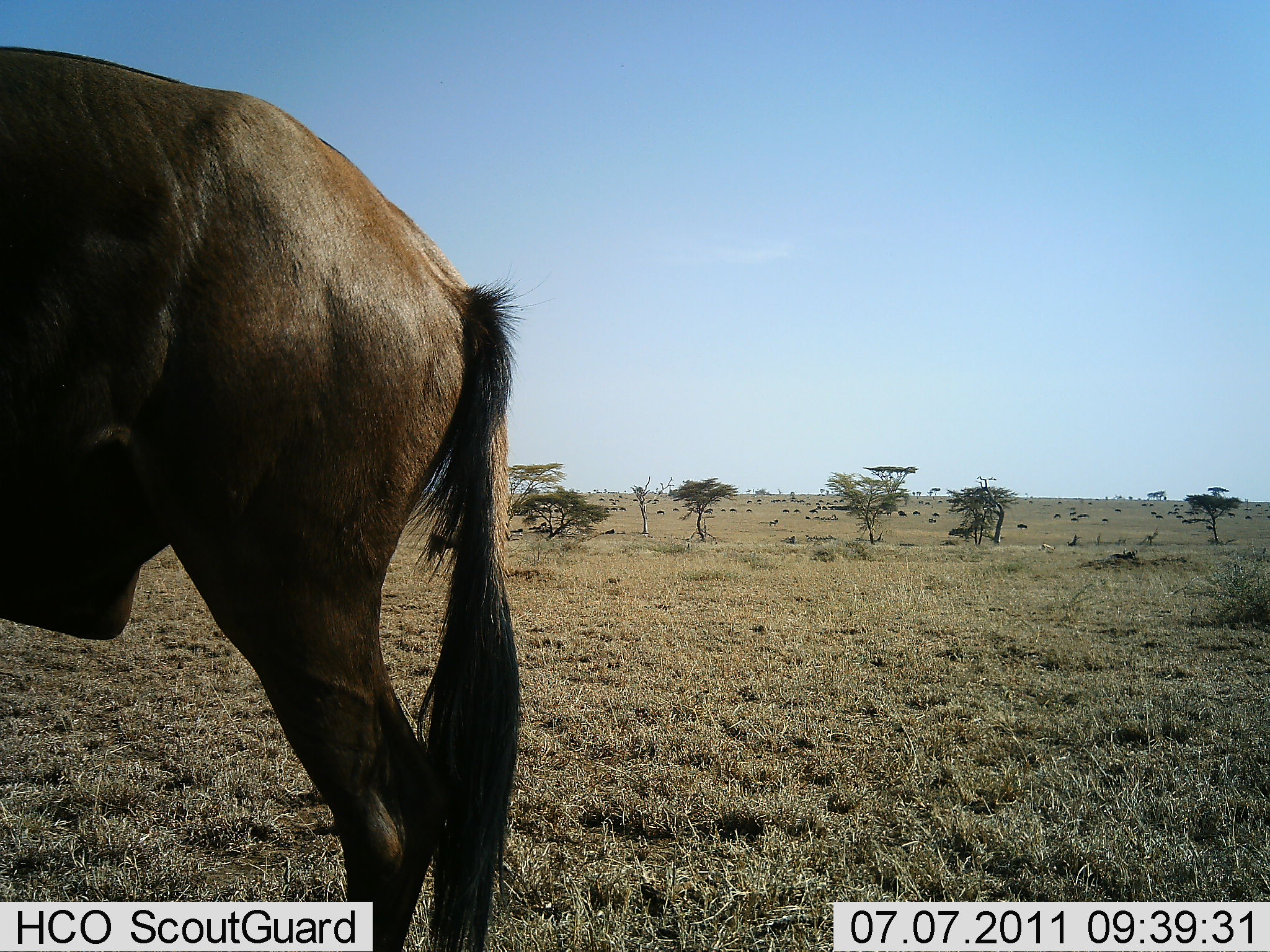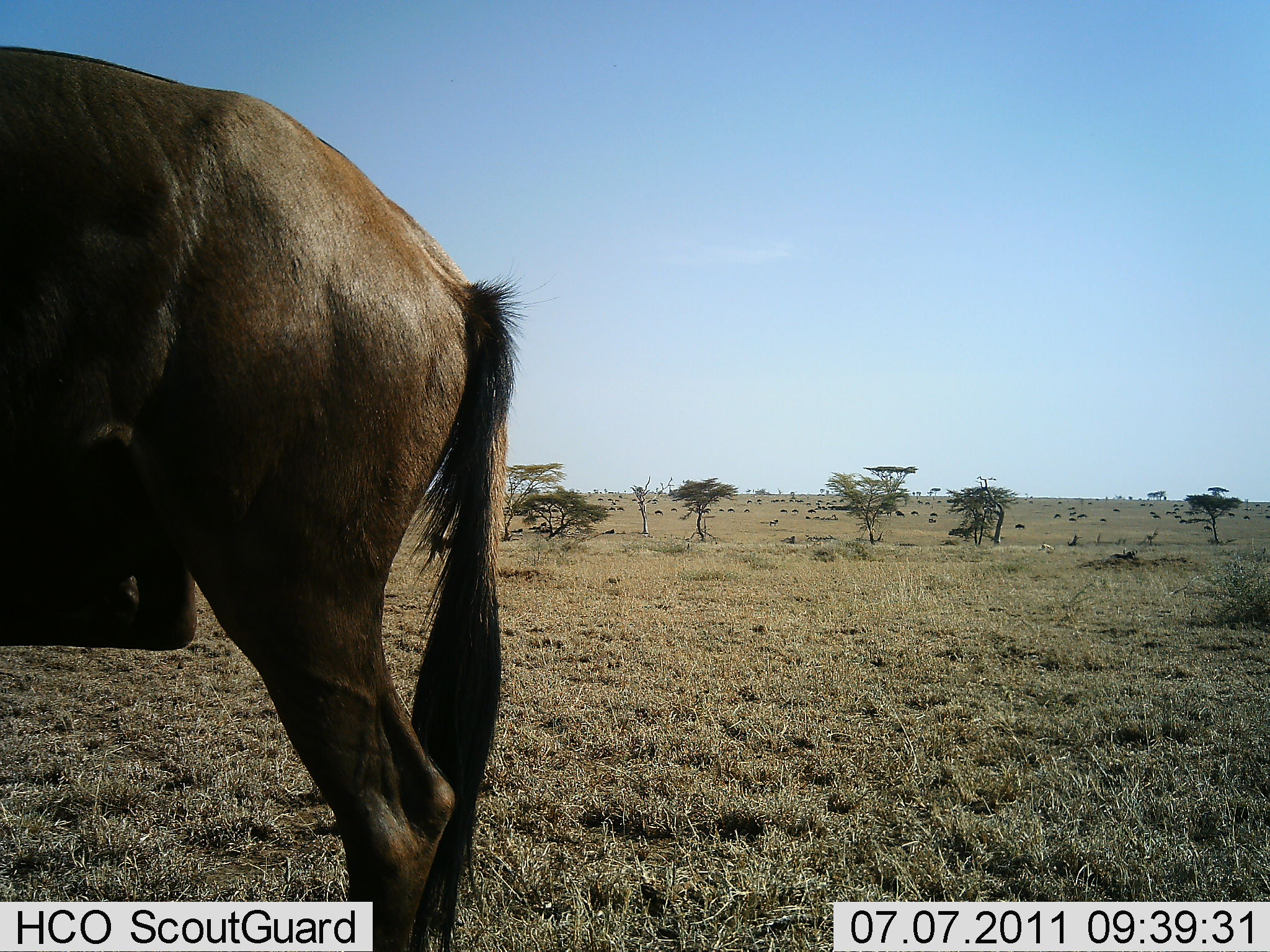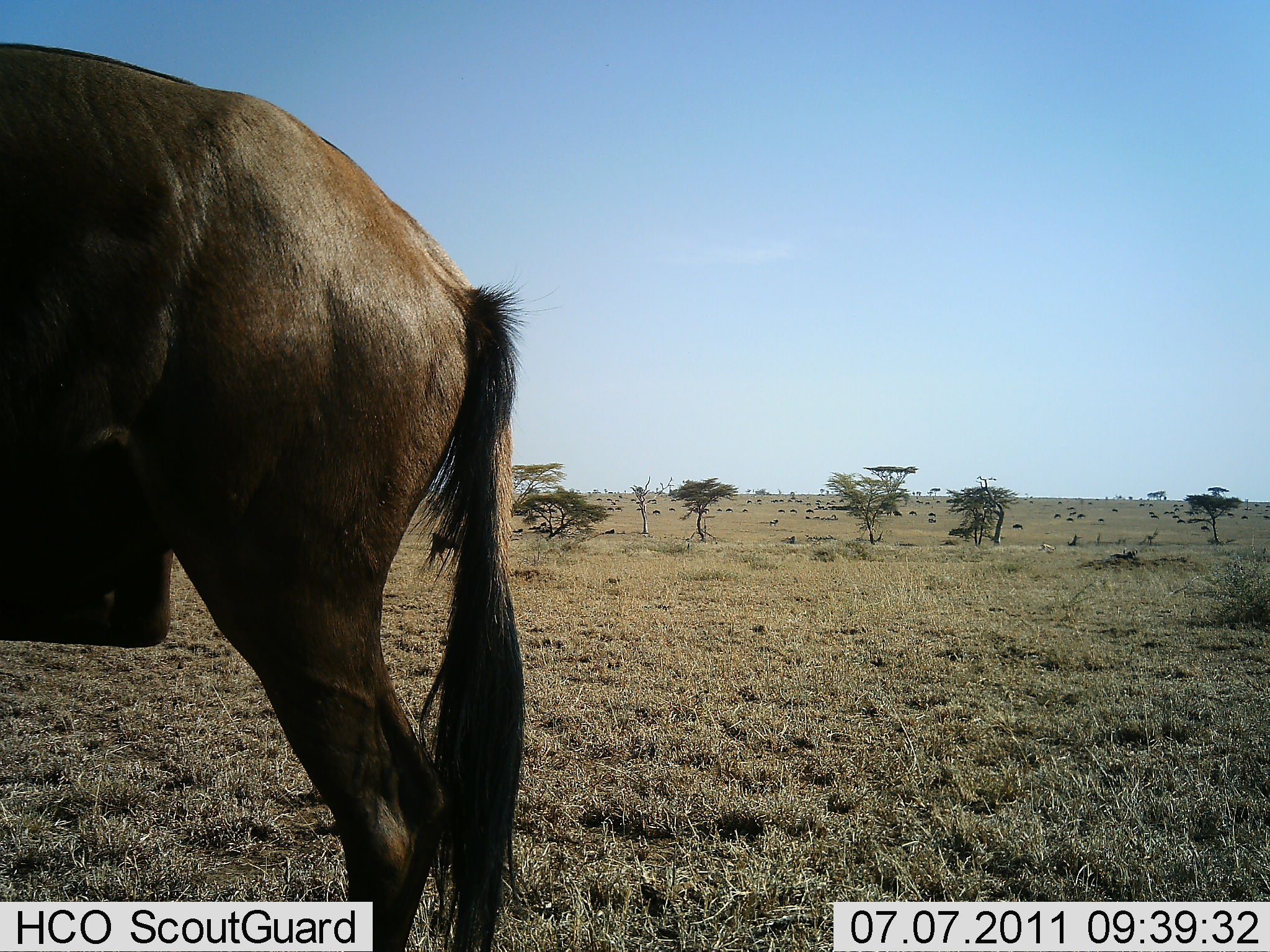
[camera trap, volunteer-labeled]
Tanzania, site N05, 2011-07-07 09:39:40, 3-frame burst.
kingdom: Animalia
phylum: Chordata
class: Mammalia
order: Artiodactyla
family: Bovidae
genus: Connochaetes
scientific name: Connochaetes taurinus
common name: blue wildebeest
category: wildebeest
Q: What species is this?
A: Wildebeest (blue wildebeest) (Connochaetes taurinus).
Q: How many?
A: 1.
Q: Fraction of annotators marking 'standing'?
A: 83%.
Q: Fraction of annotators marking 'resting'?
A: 8%.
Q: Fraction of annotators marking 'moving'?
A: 33%.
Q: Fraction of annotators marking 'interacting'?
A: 0%.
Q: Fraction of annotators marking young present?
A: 0%.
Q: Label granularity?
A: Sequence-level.